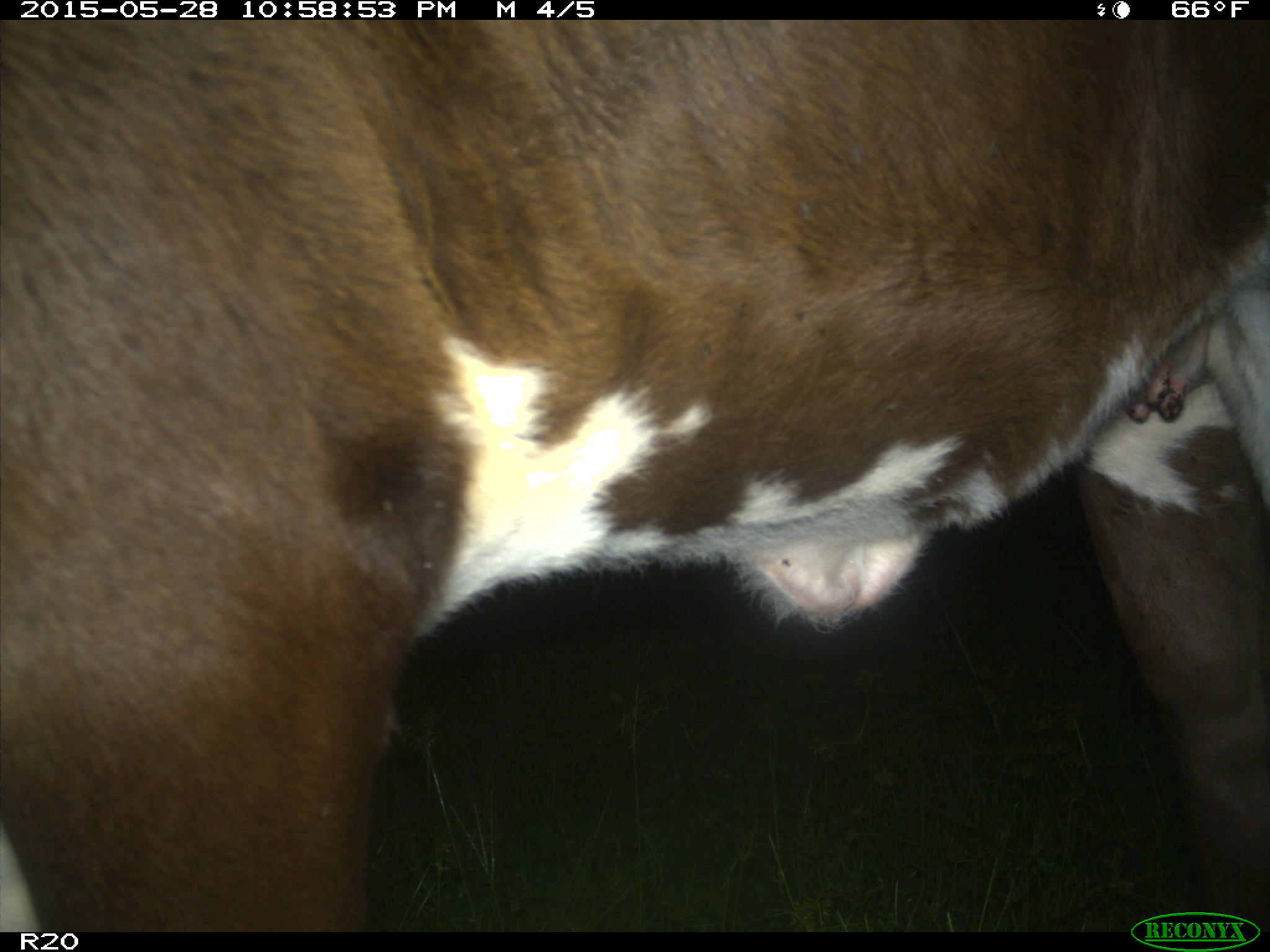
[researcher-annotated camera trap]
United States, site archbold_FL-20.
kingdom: Animalia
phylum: Chordata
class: Mammalia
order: Artiodactyla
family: Bovidae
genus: Bos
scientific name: Bos taurus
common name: domestic cow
Bos taurus (domestic cow).